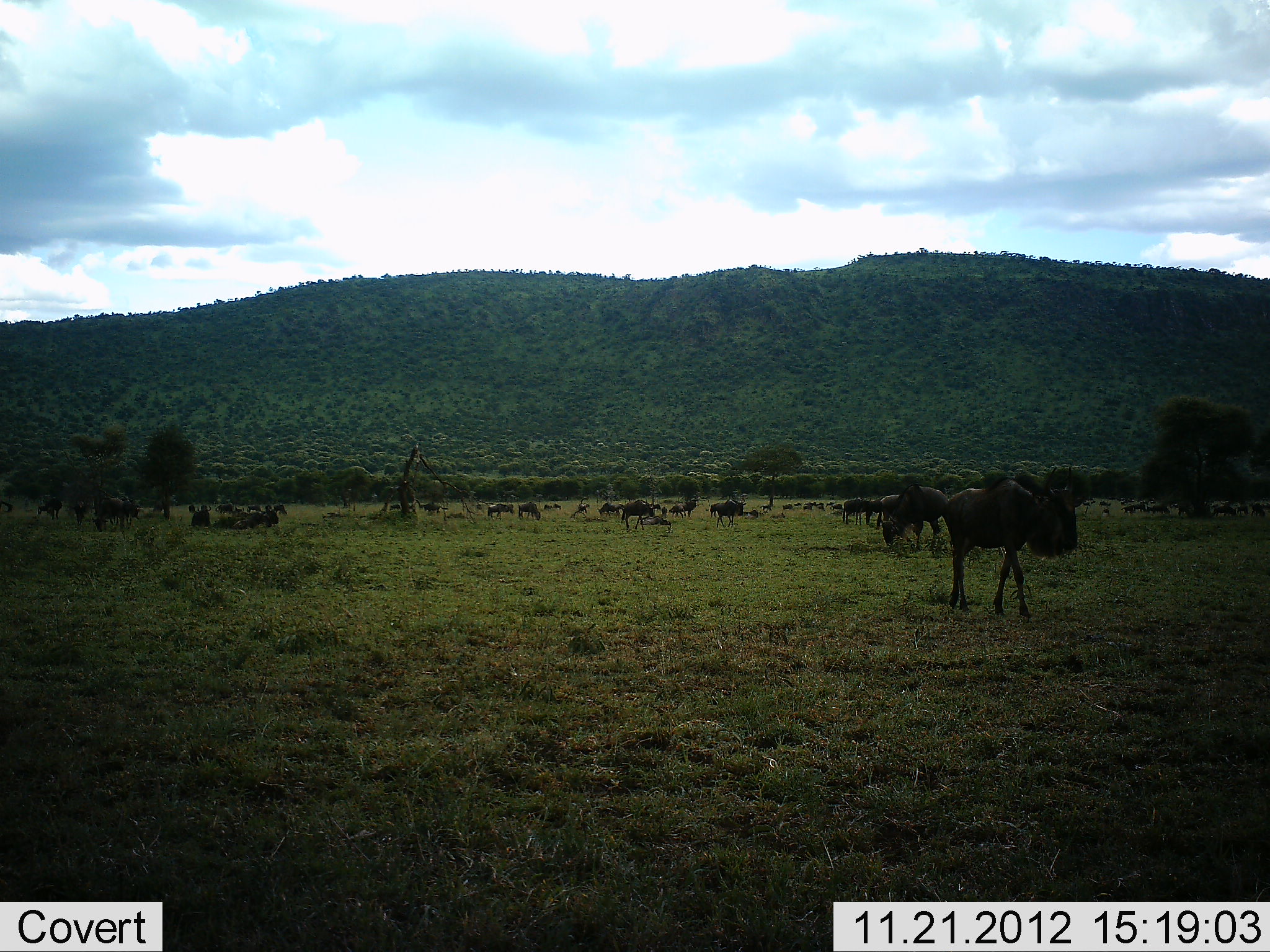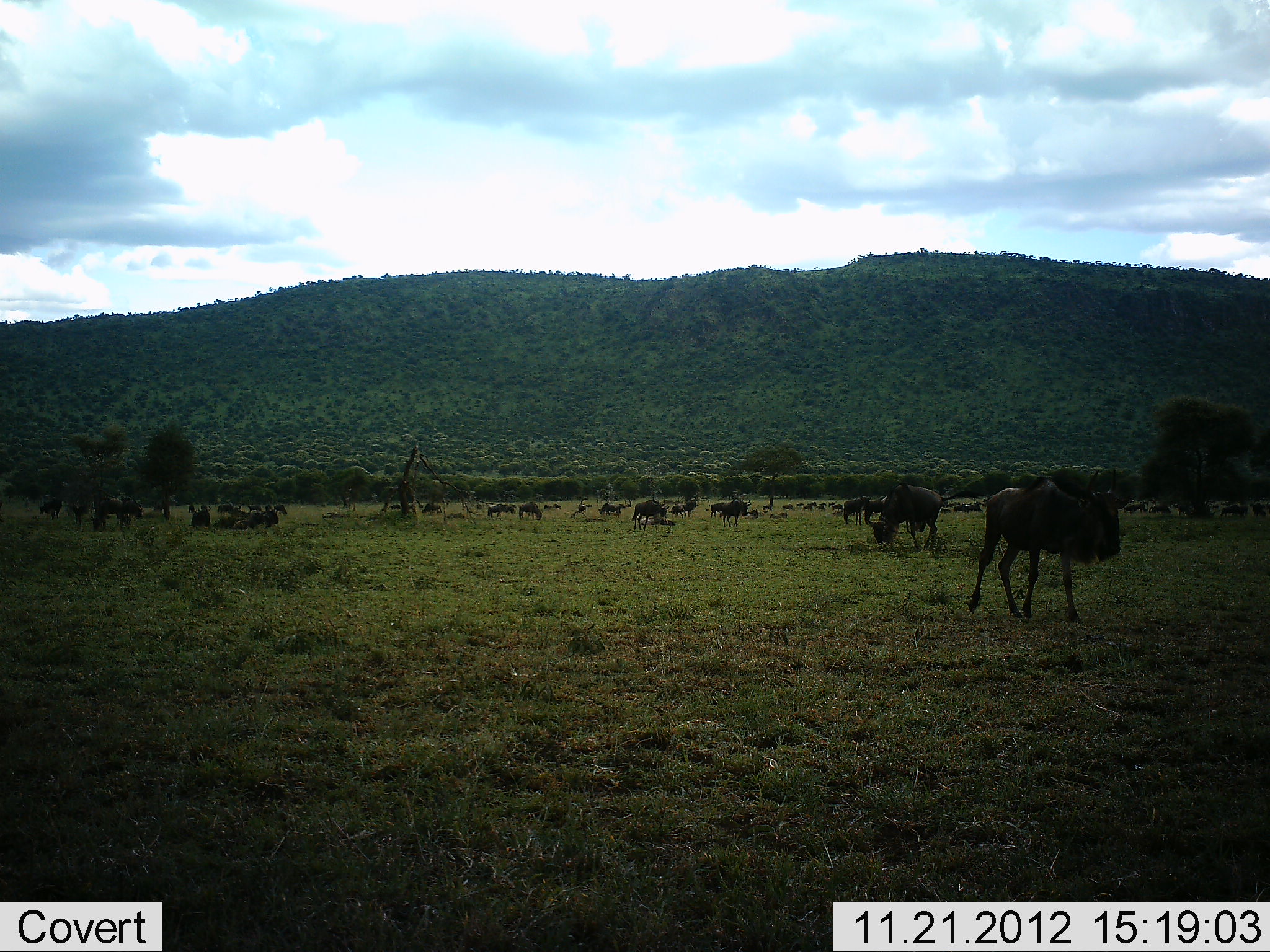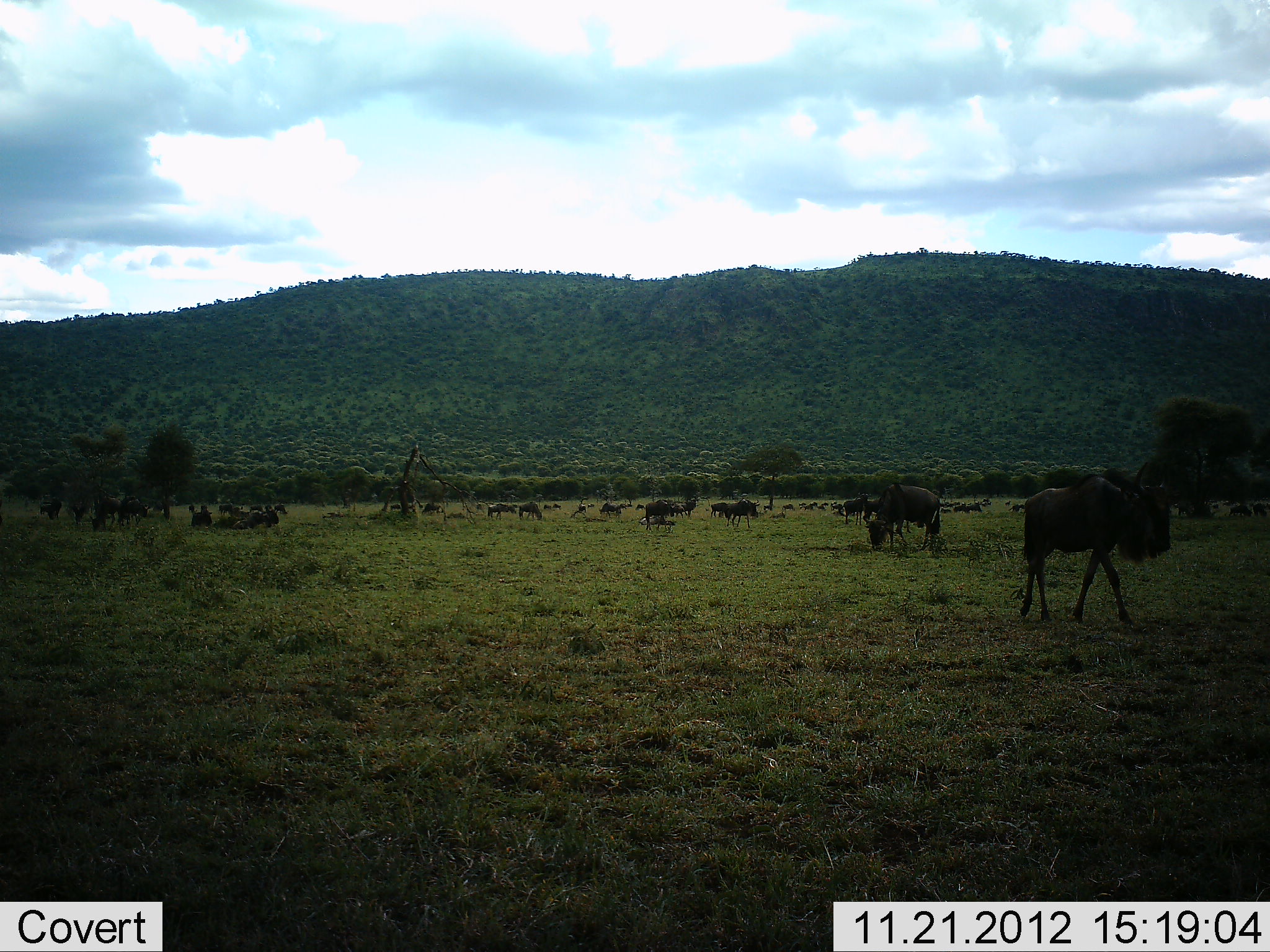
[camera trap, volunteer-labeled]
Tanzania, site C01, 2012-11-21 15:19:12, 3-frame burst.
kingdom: Animalia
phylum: Chordata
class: Mammalia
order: Artiodactyla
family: Bovidae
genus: Connochaetes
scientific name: Connochaetes taurinus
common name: blue wildebeest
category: wildebeest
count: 11-50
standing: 62%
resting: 35%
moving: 85%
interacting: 8%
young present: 4%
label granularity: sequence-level